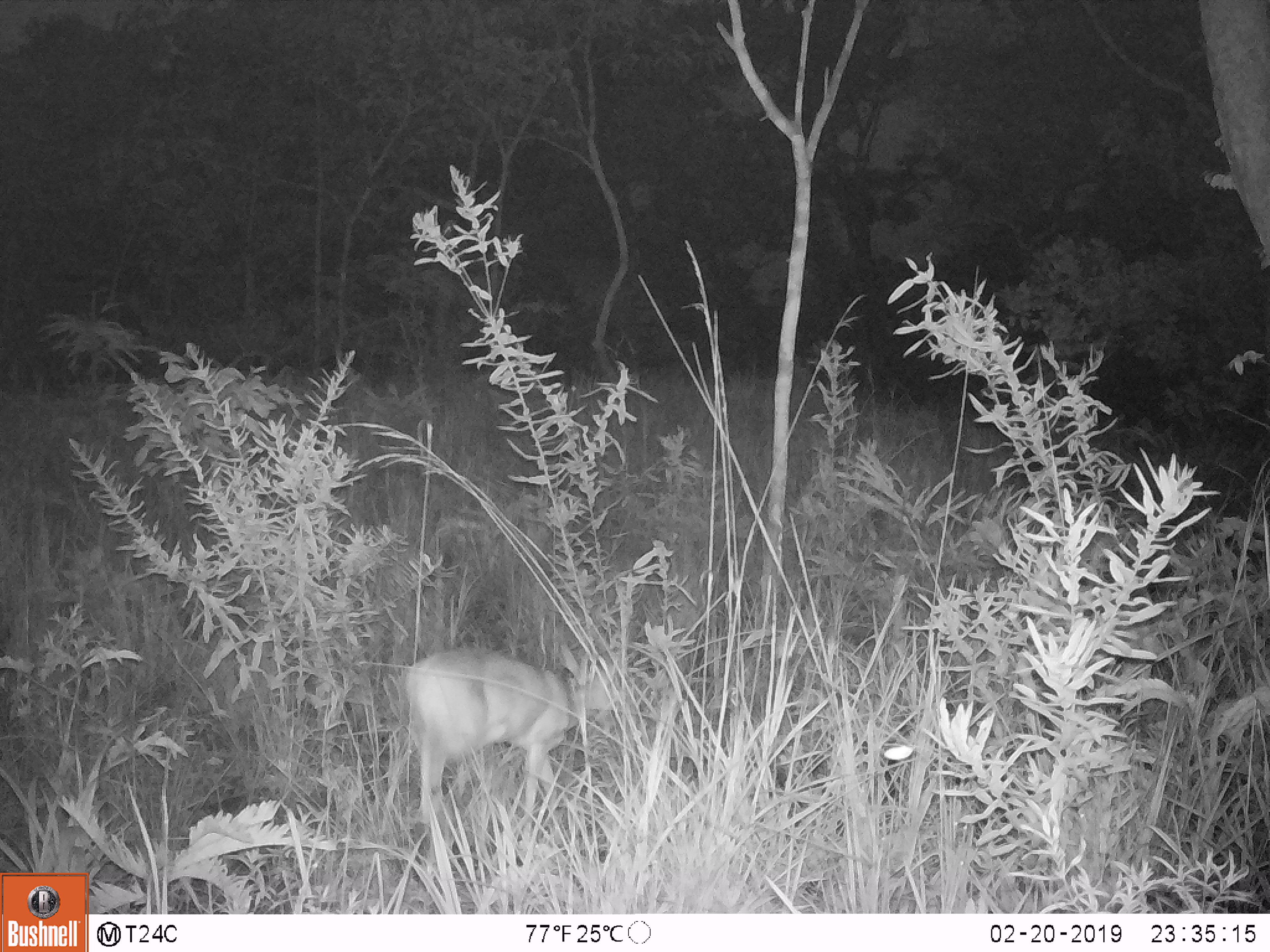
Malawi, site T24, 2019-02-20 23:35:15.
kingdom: Animalia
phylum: Chordata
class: Mammalia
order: Artiodactyla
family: Bovidae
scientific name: Antilopinae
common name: small antelope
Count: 1.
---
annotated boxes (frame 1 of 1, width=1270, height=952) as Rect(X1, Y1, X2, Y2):
small antelope: Rect(369, 637, 632, 834)